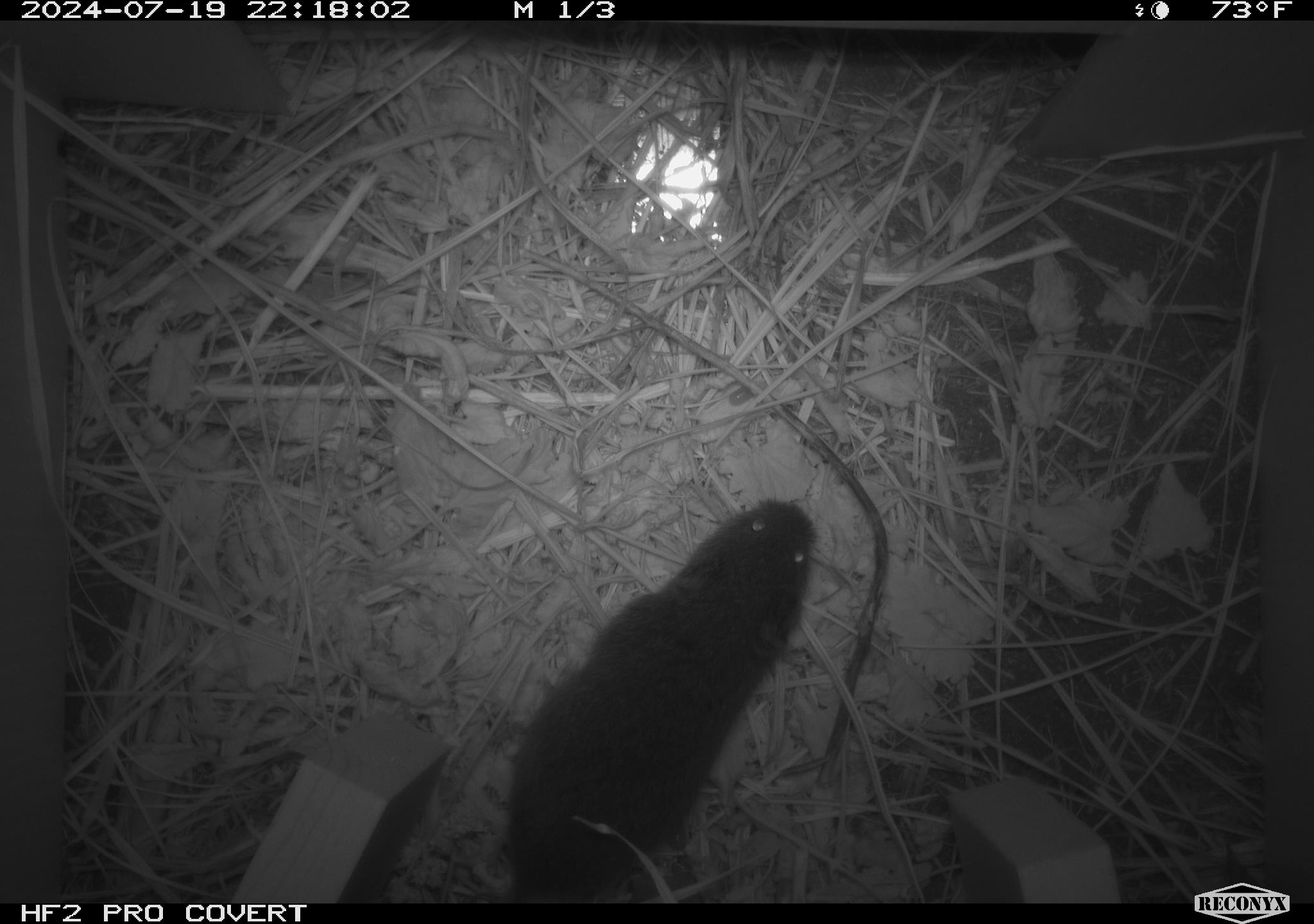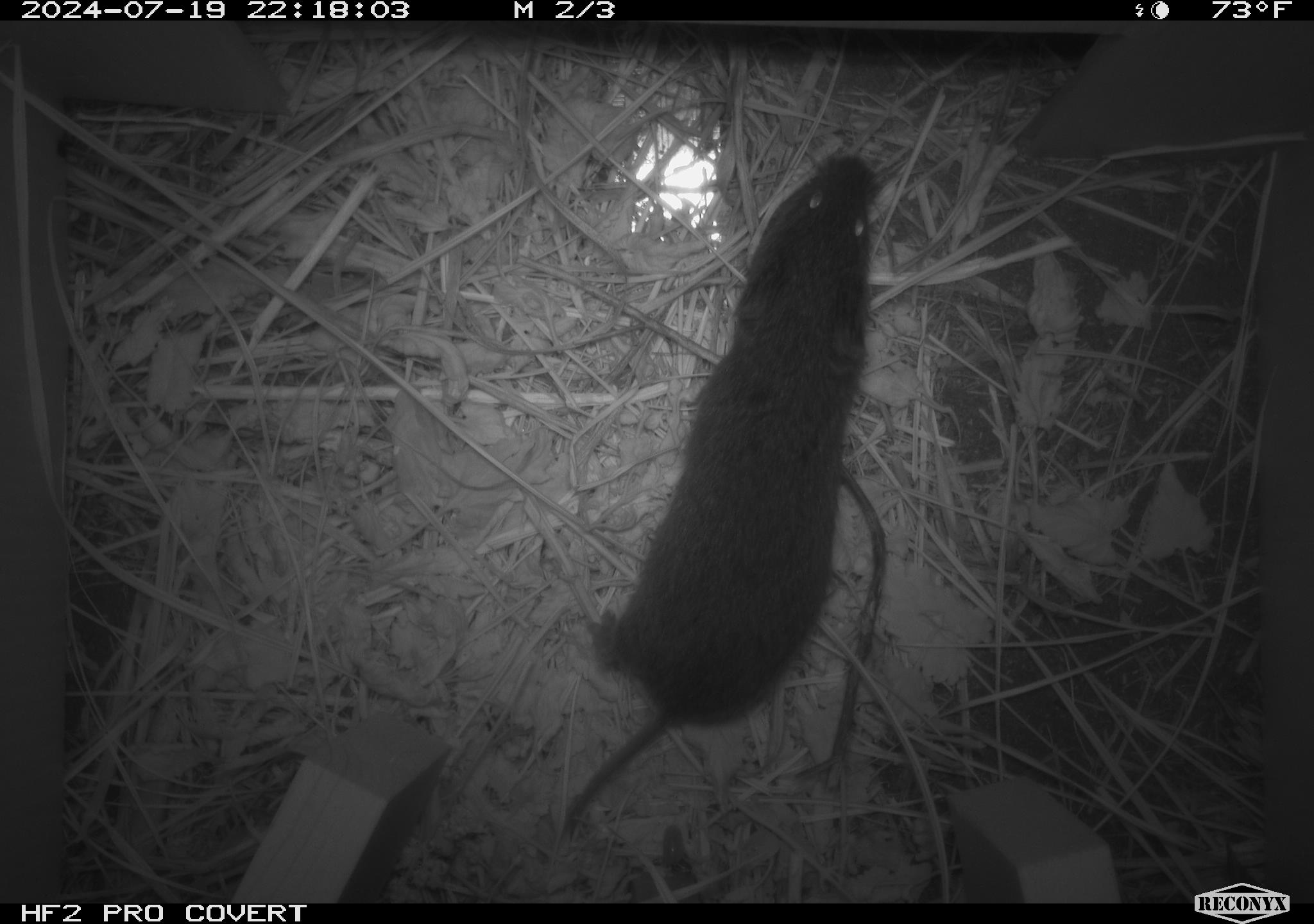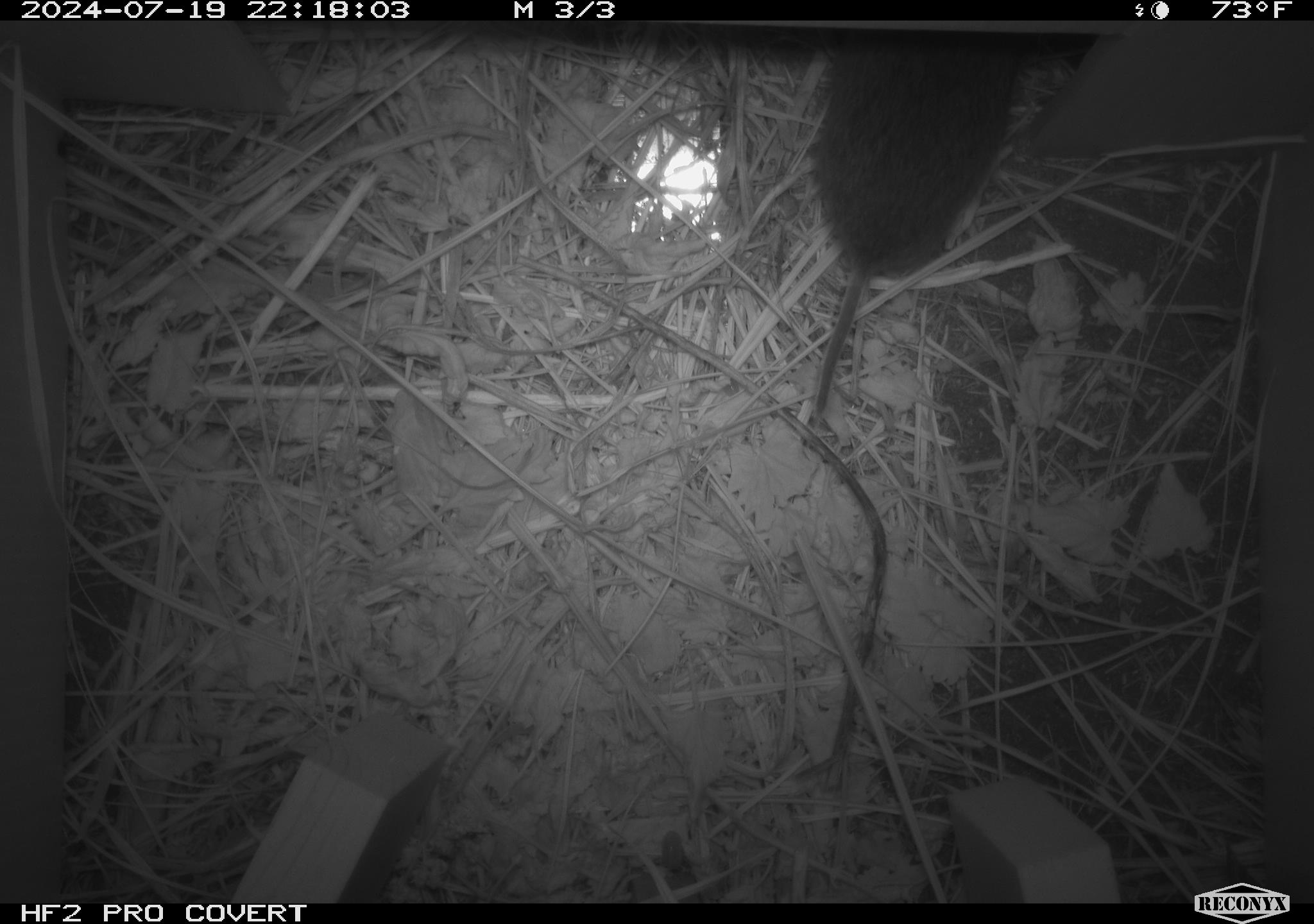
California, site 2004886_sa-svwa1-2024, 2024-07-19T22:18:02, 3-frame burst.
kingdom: Animalia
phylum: Chordata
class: Mammalia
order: Rodentia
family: Cricetidae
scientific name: Arvicolinae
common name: voles, lemmings, and muskrats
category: arvicolinae subfamily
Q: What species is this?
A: Arvicolinae subfamily (voles, lemmings, and muskrats) (Arvicolinae).